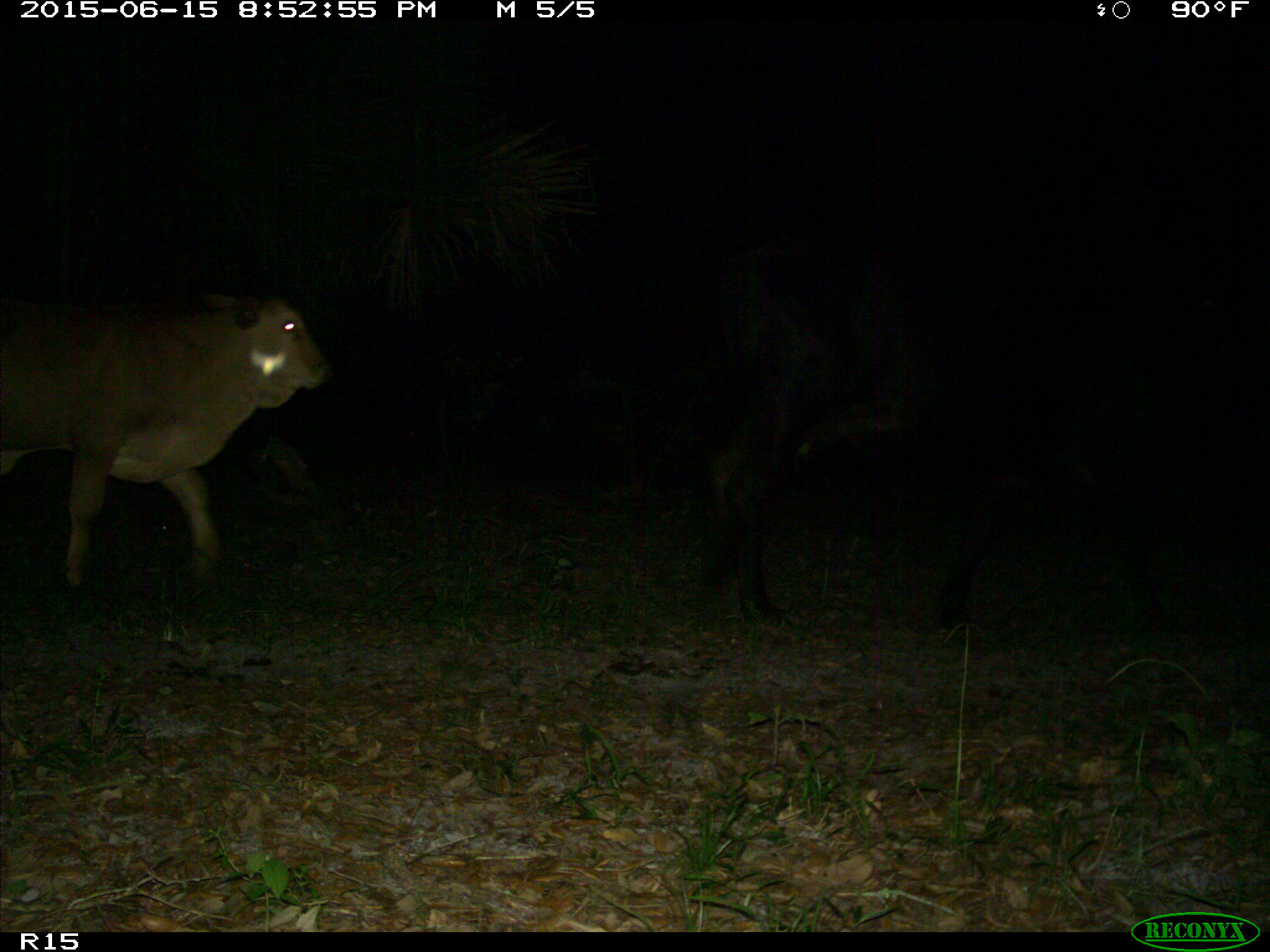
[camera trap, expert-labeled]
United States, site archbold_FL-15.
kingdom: Animalia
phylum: Chordata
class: Mammalia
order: Artiodactyla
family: Bovidae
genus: Bos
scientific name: Bos taurus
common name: domestic cow